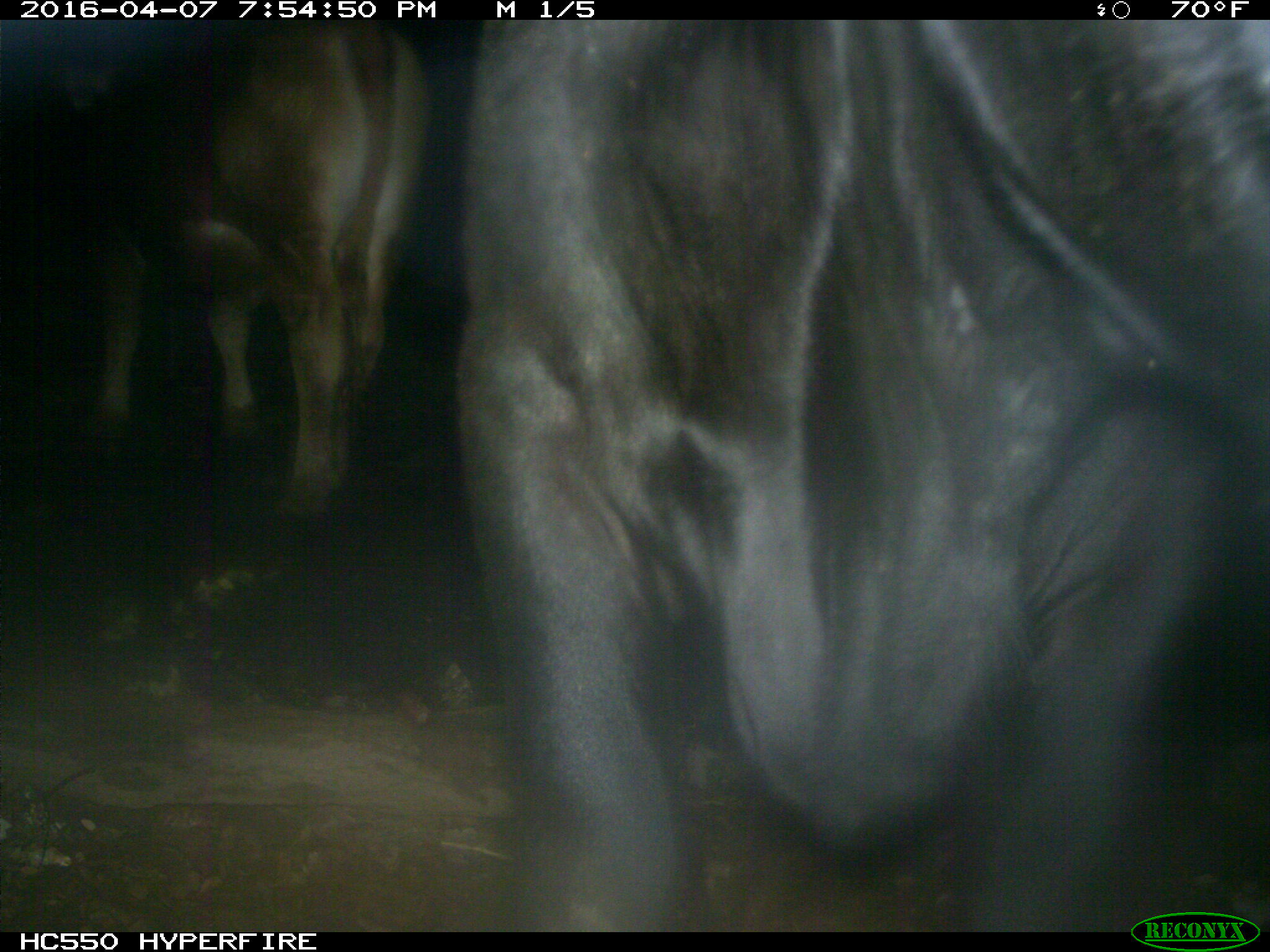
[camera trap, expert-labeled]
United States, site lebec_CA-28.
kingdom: Animalia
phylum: Chordata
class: Mammalia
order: Artiodactyla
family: Bovidae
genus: Bos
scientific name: Bos taurus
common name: domestic cow